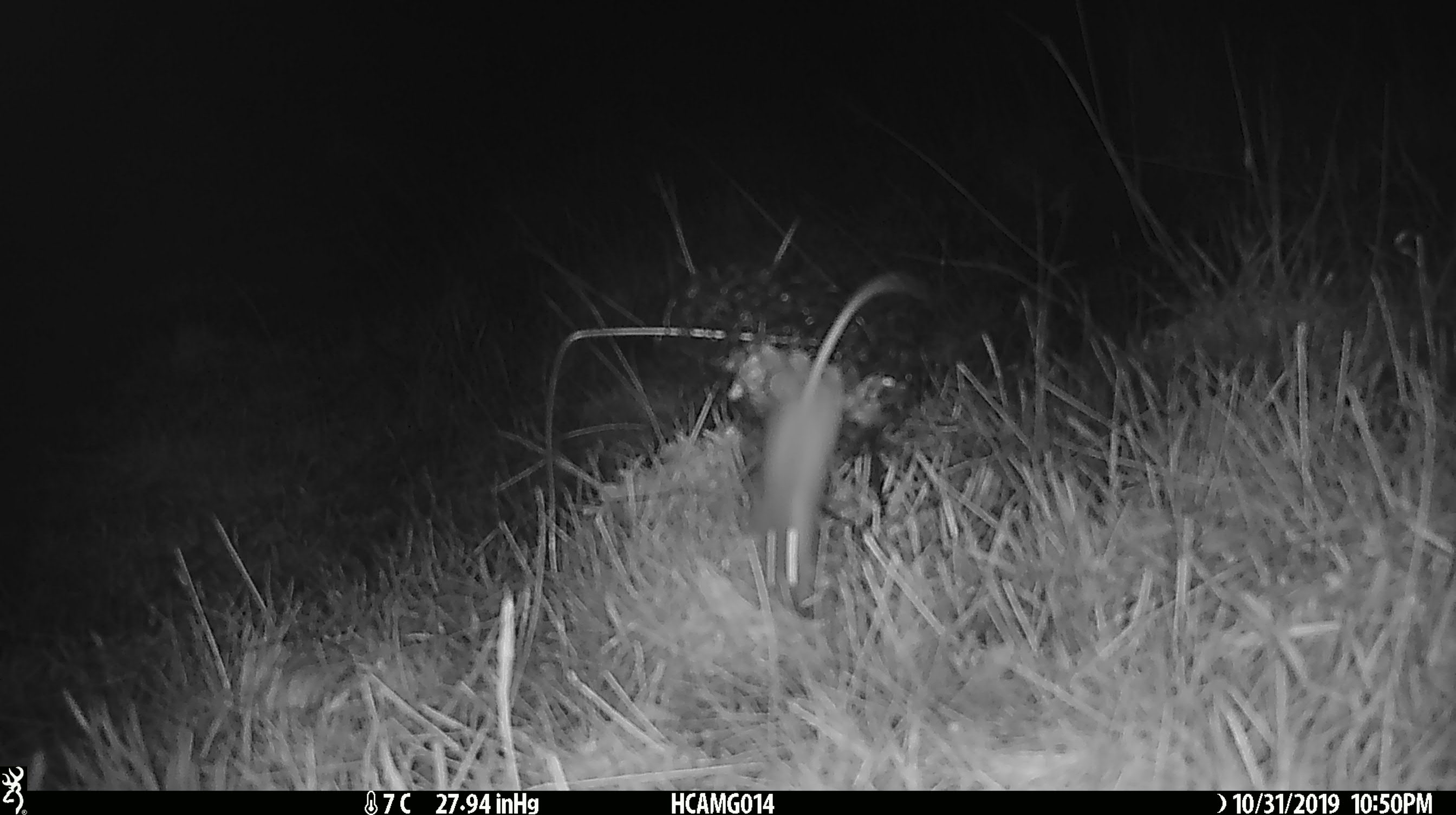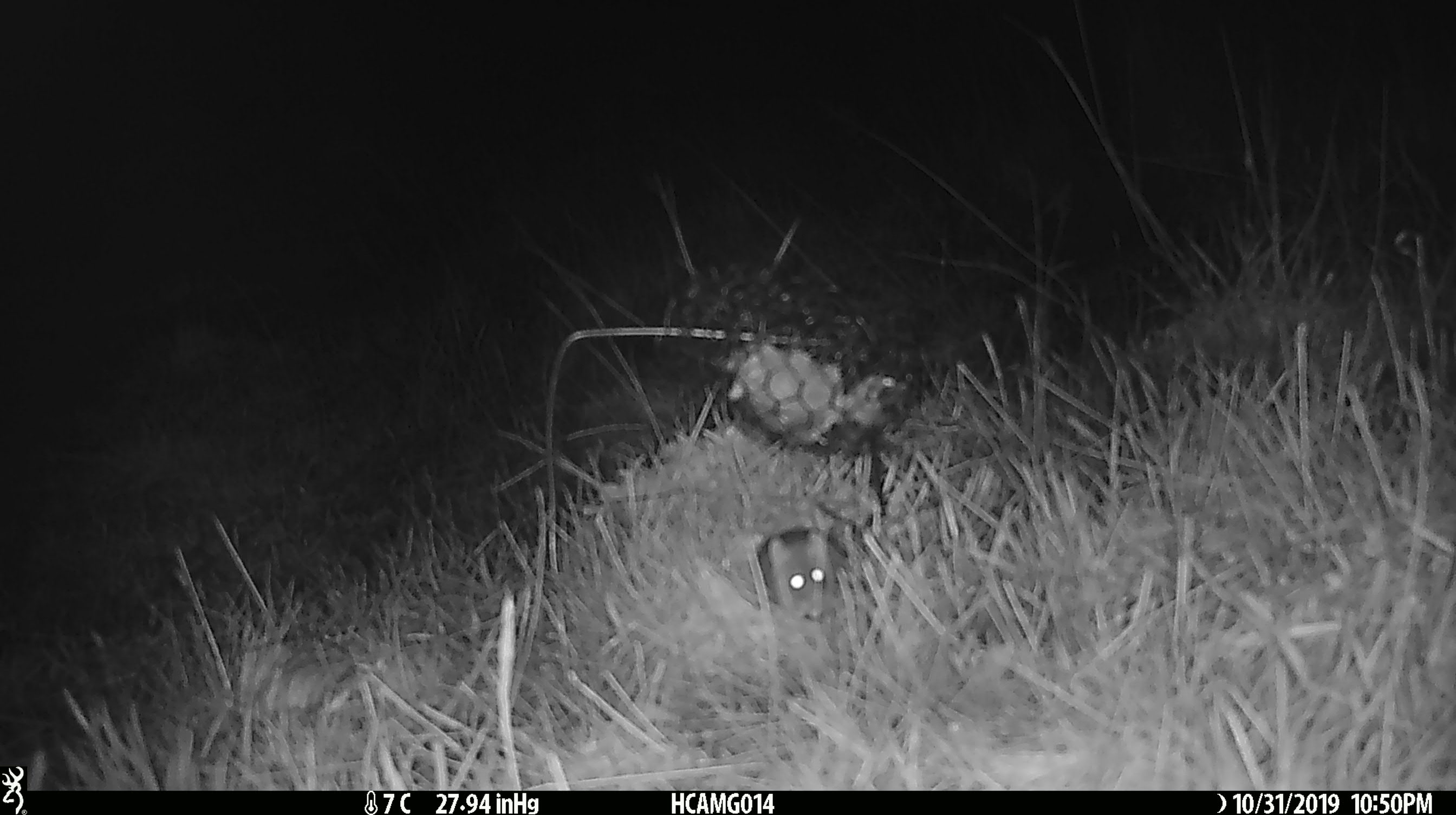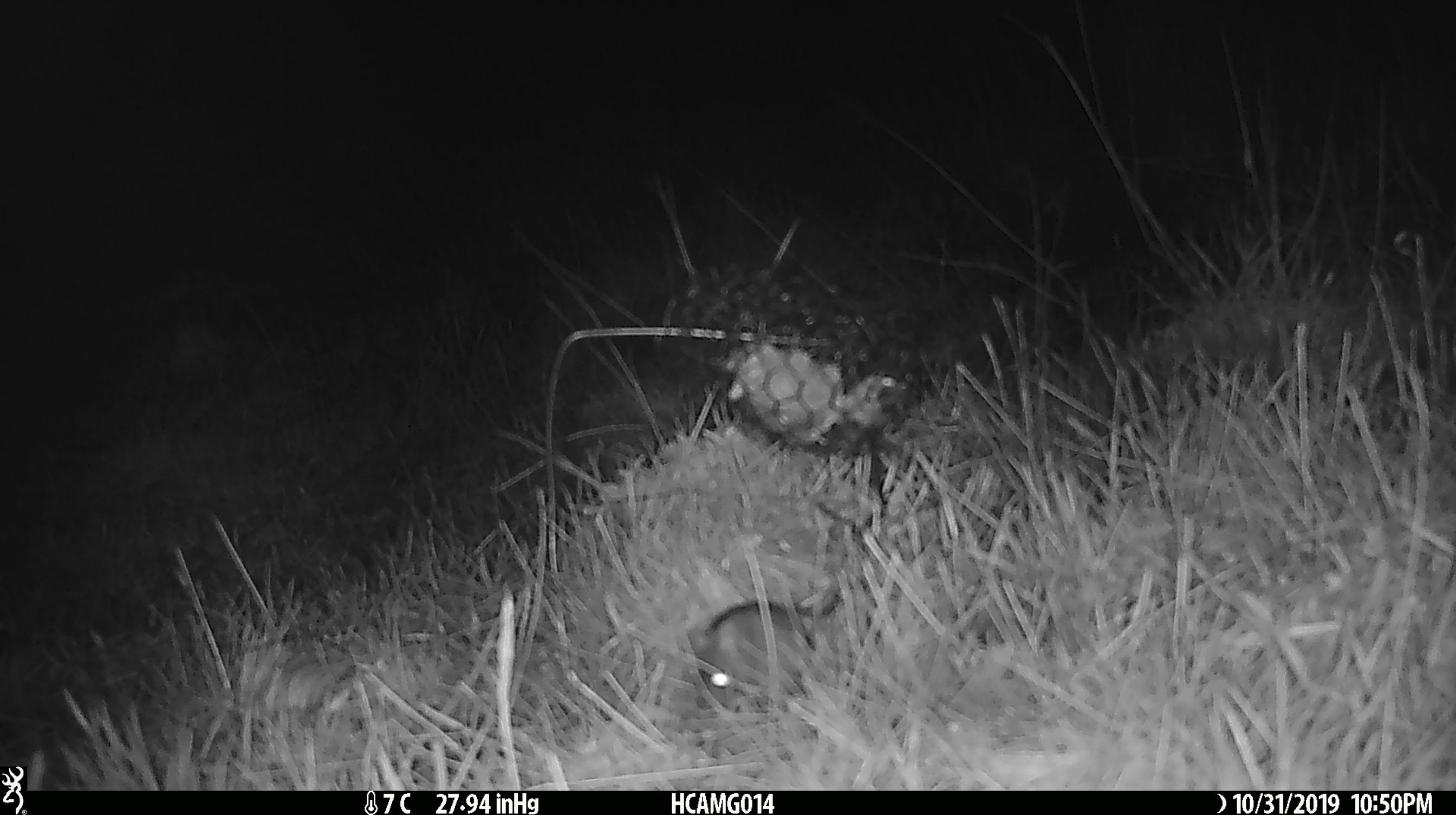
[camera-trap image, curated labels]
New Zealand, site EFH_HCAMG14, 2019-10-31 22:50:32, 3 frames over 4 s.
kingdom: Animalia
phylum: Chordata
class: Mammalia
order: Rodentia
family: Muridae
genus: Mus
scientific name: Mus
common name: mouse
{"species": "mouse (Mus)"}